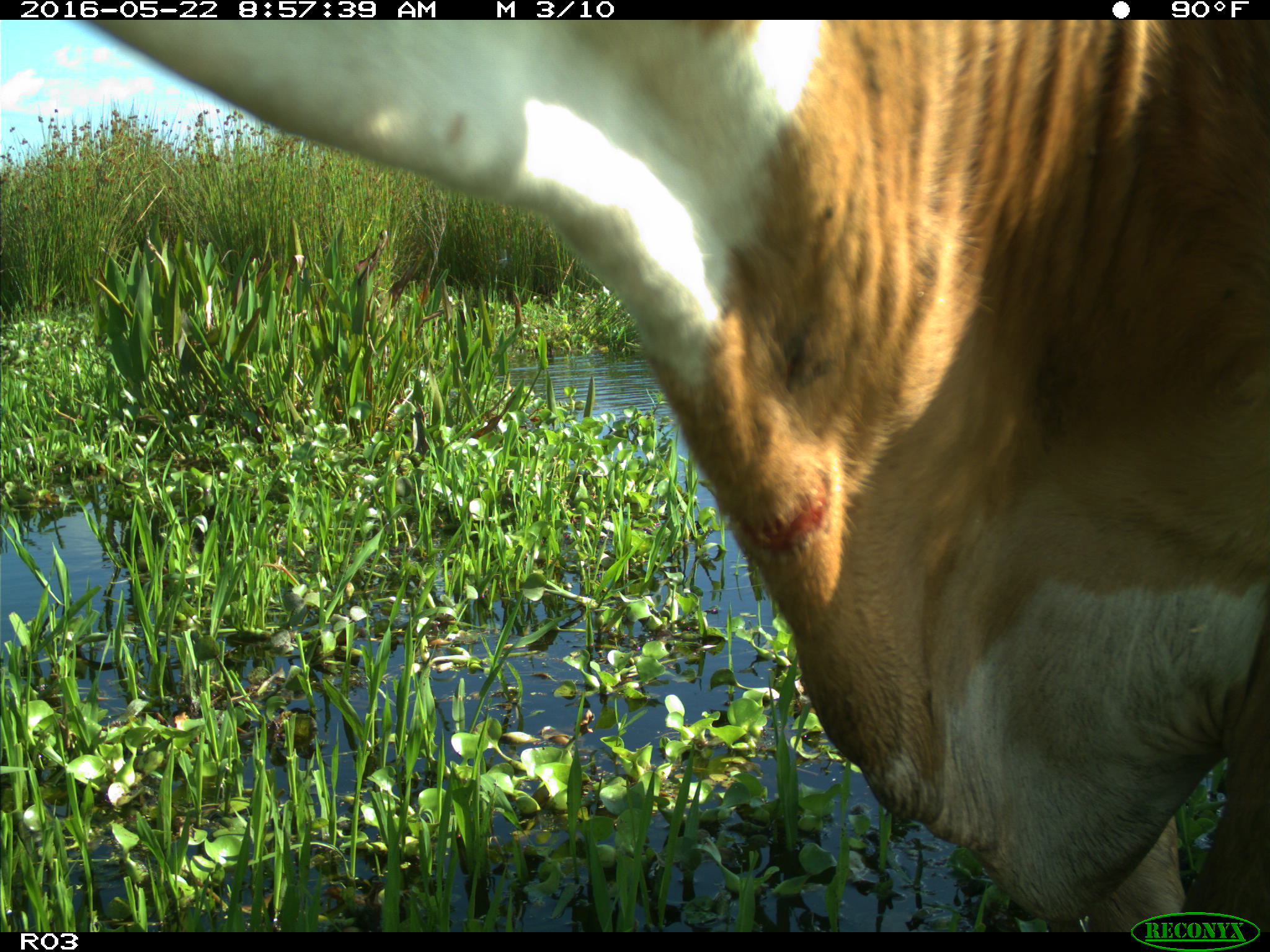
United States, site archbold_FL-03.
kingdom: Animalia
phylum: Chordata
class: Mammalia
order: Artiodactyla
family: Bovidae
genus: Bos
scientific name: Bos taurus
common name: domestic cow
Bos taurus (domestic cow).